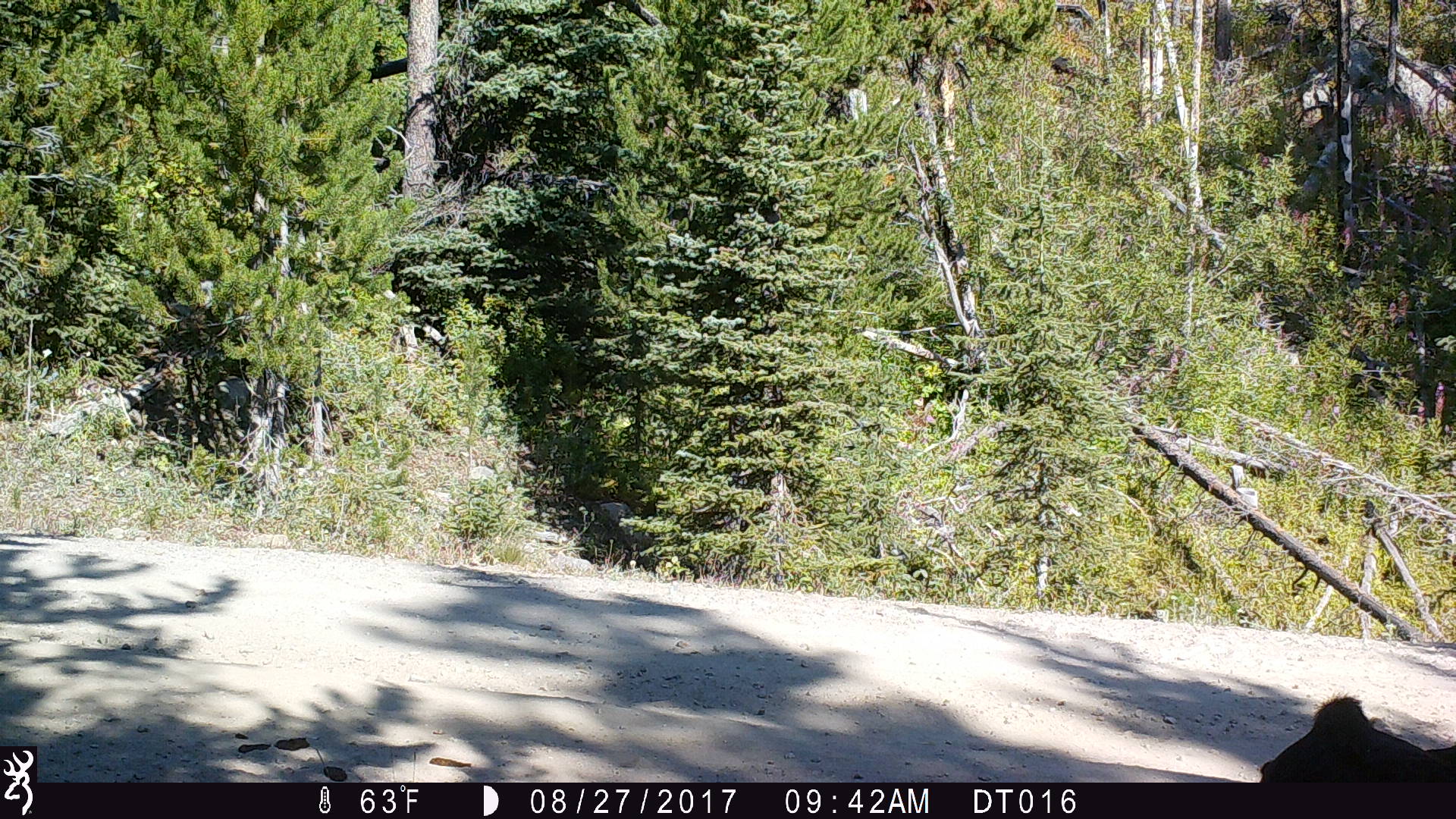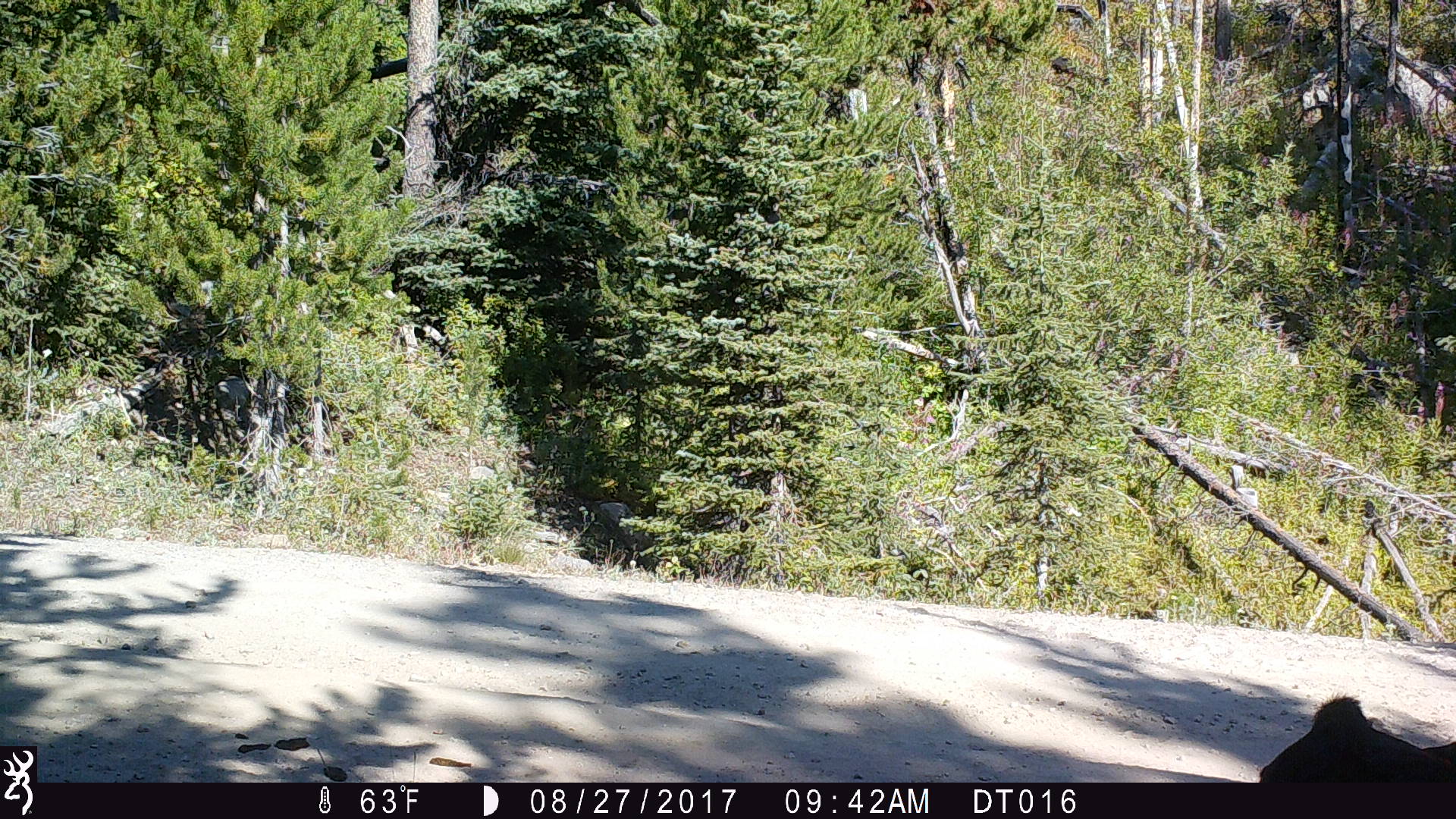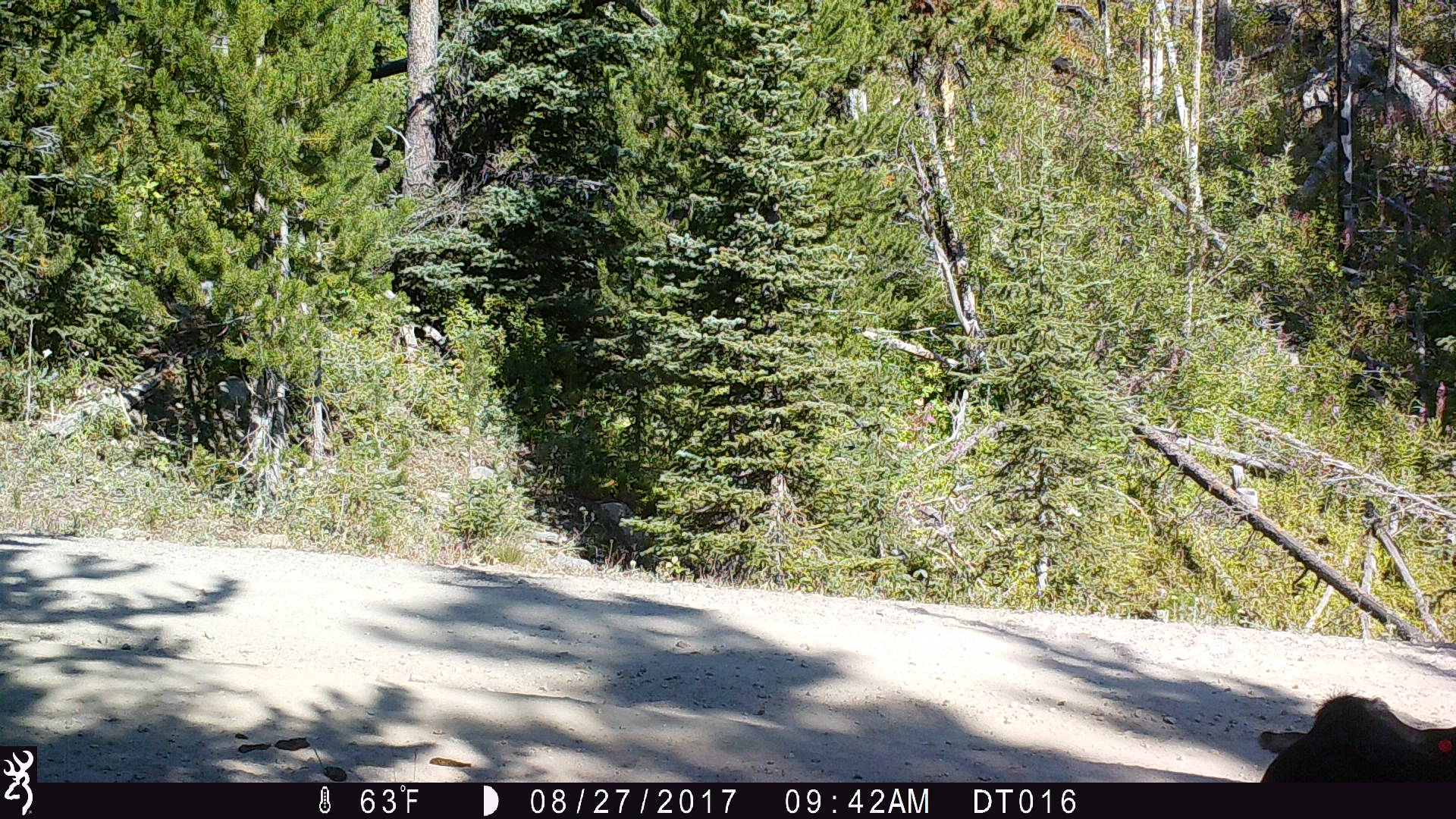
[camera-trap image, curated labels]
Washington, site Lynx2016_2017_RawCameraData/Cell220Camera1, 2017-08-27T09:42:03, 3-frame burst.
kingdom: Animalia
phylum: Chordata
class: Mammalia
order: Artiodactyla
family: Bovidae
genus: Bos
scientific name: Bos taurus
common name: domestic cattle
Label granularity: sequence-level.